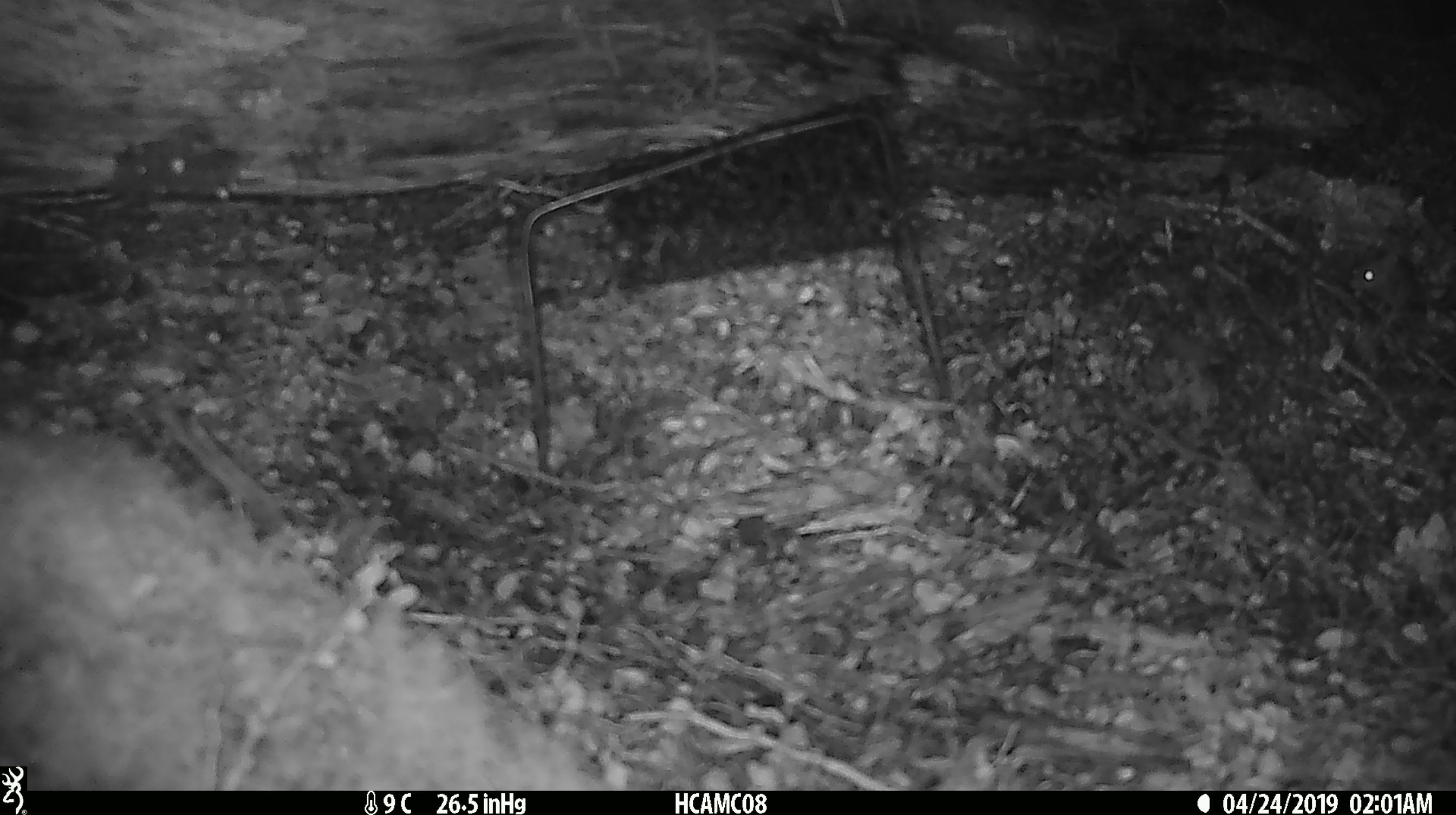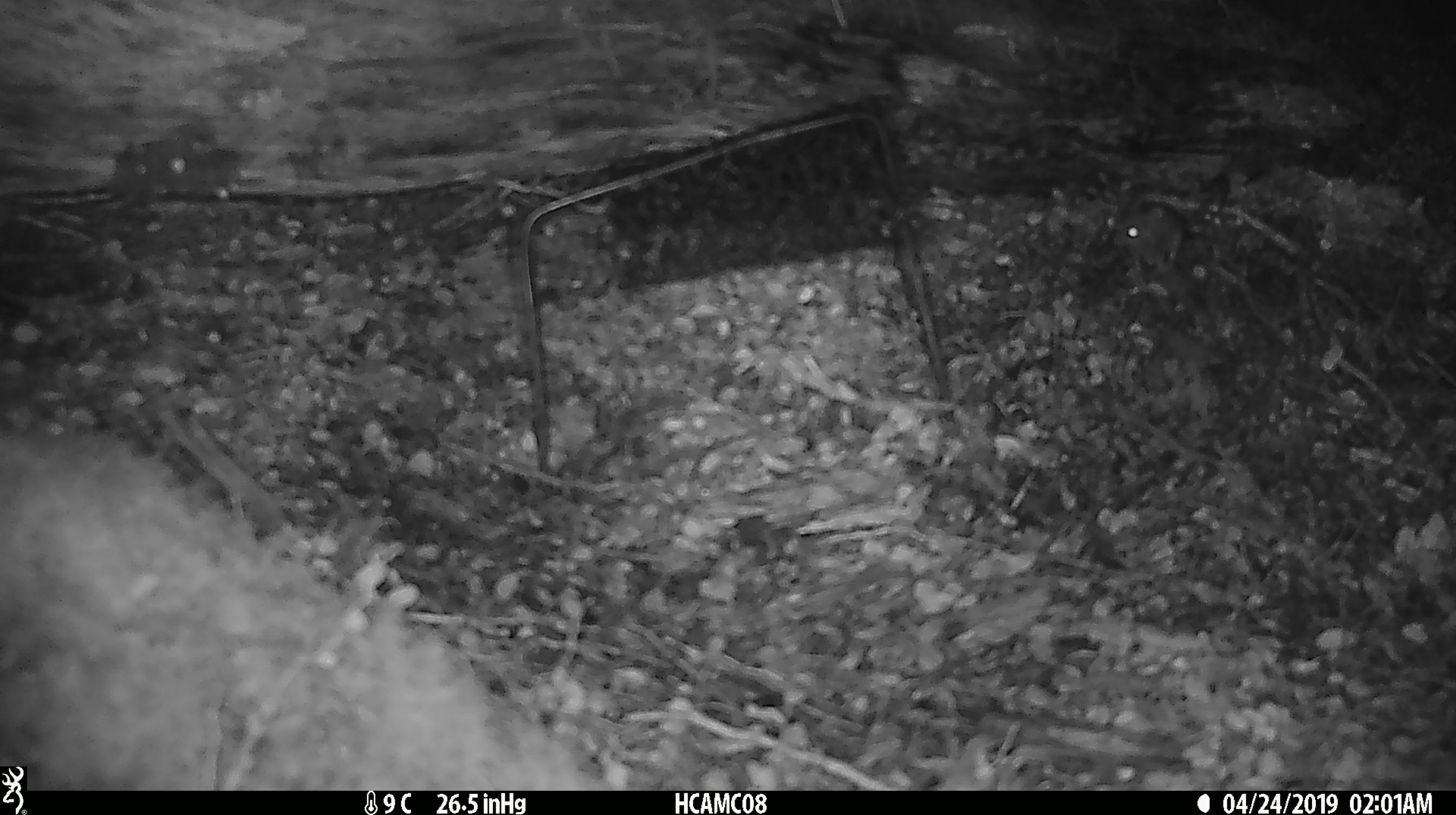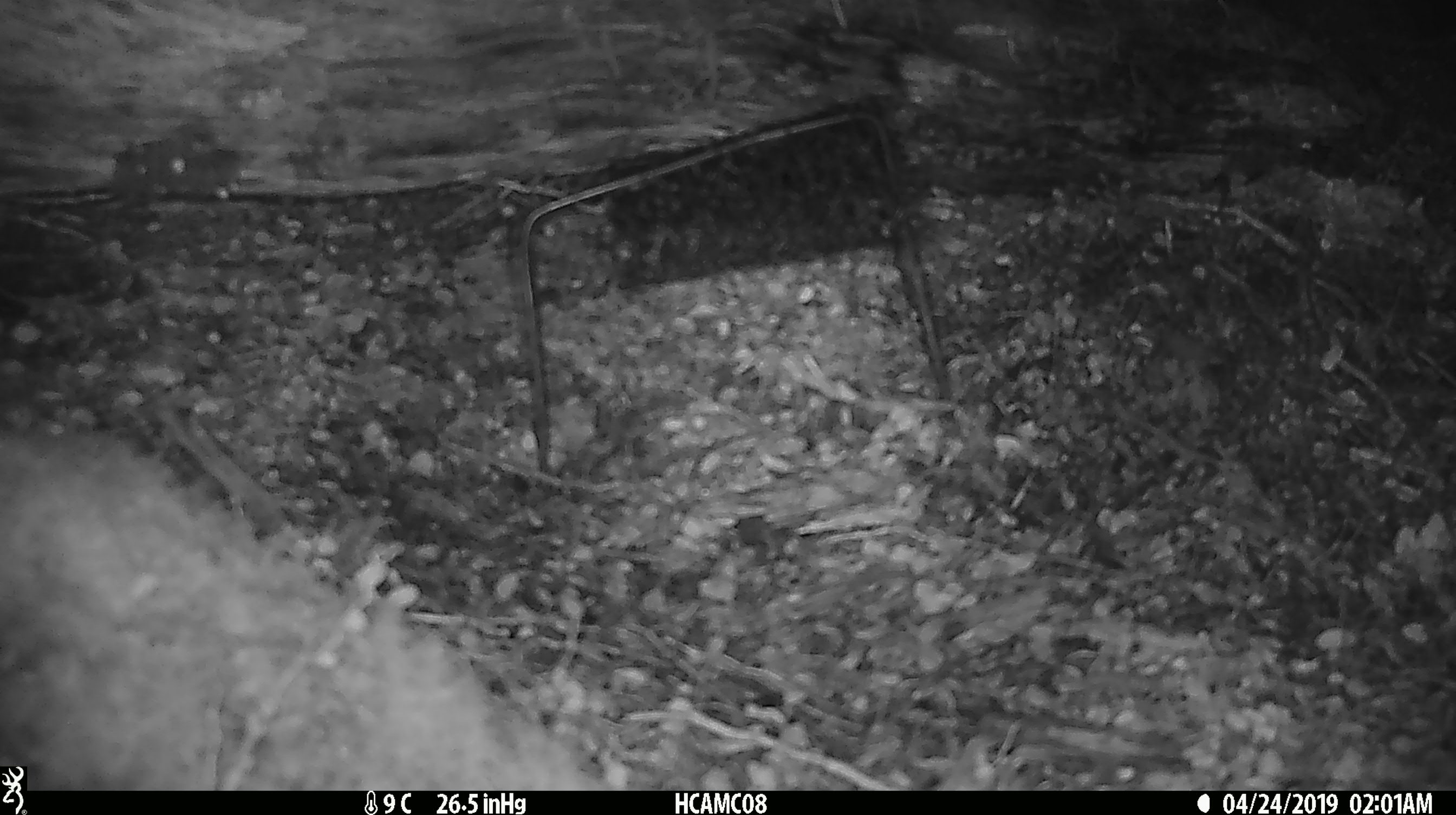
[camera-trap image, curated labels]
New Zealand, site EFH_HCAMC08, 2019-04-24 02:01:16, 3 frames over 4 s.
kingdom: Animalia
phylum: Chordata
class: Mammalia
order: Rodentia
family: Muridae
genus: Mus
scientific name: Mus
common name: mouse